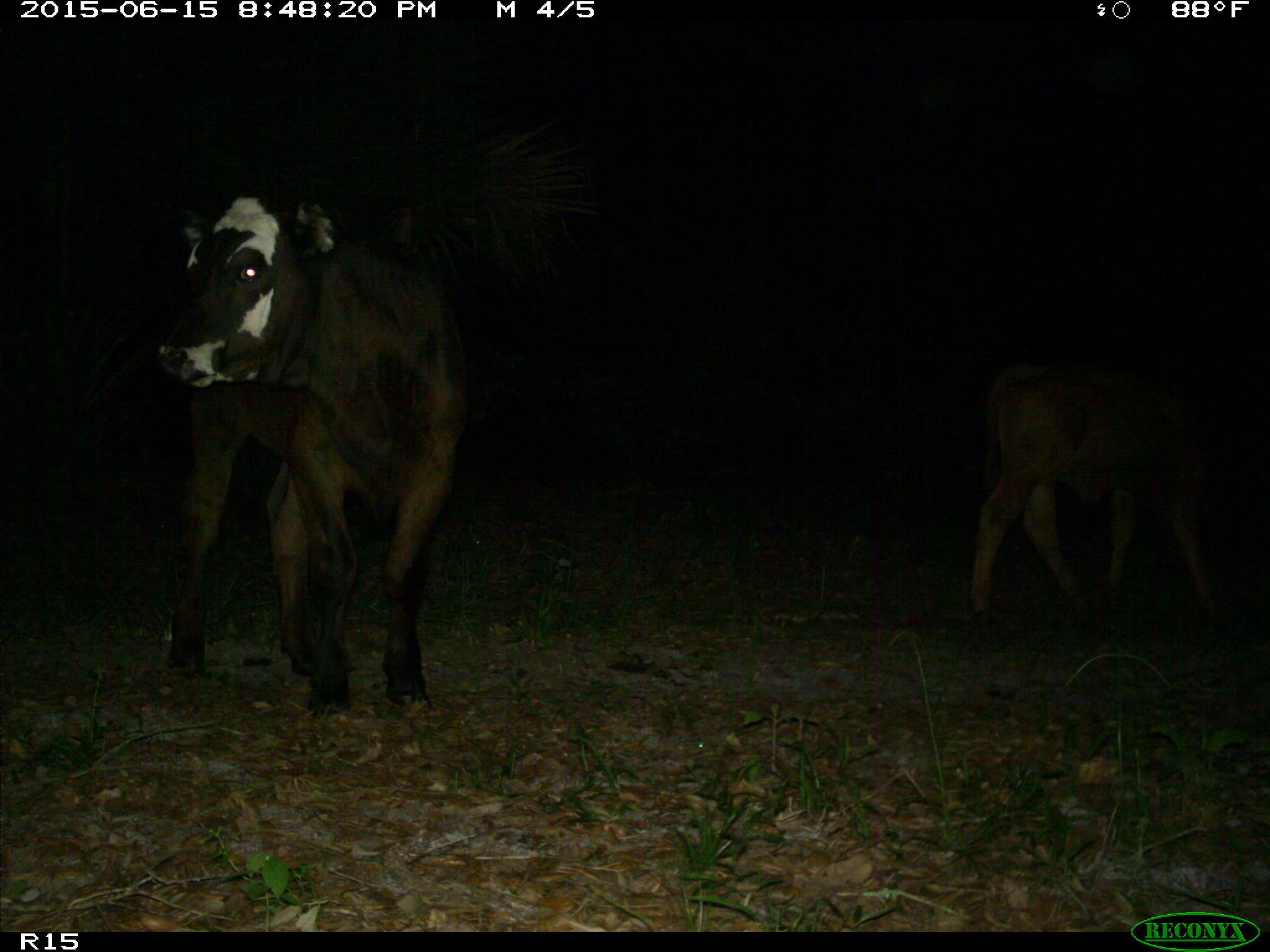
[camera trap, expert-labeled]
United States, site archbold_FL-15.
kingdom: Animalia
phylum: Chordata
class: Mammalia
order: Artiodactyla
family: Bovidae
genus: Bos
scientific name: Bos taurus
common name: domestic cow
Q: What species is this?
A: Bos taurus (domestic cow).